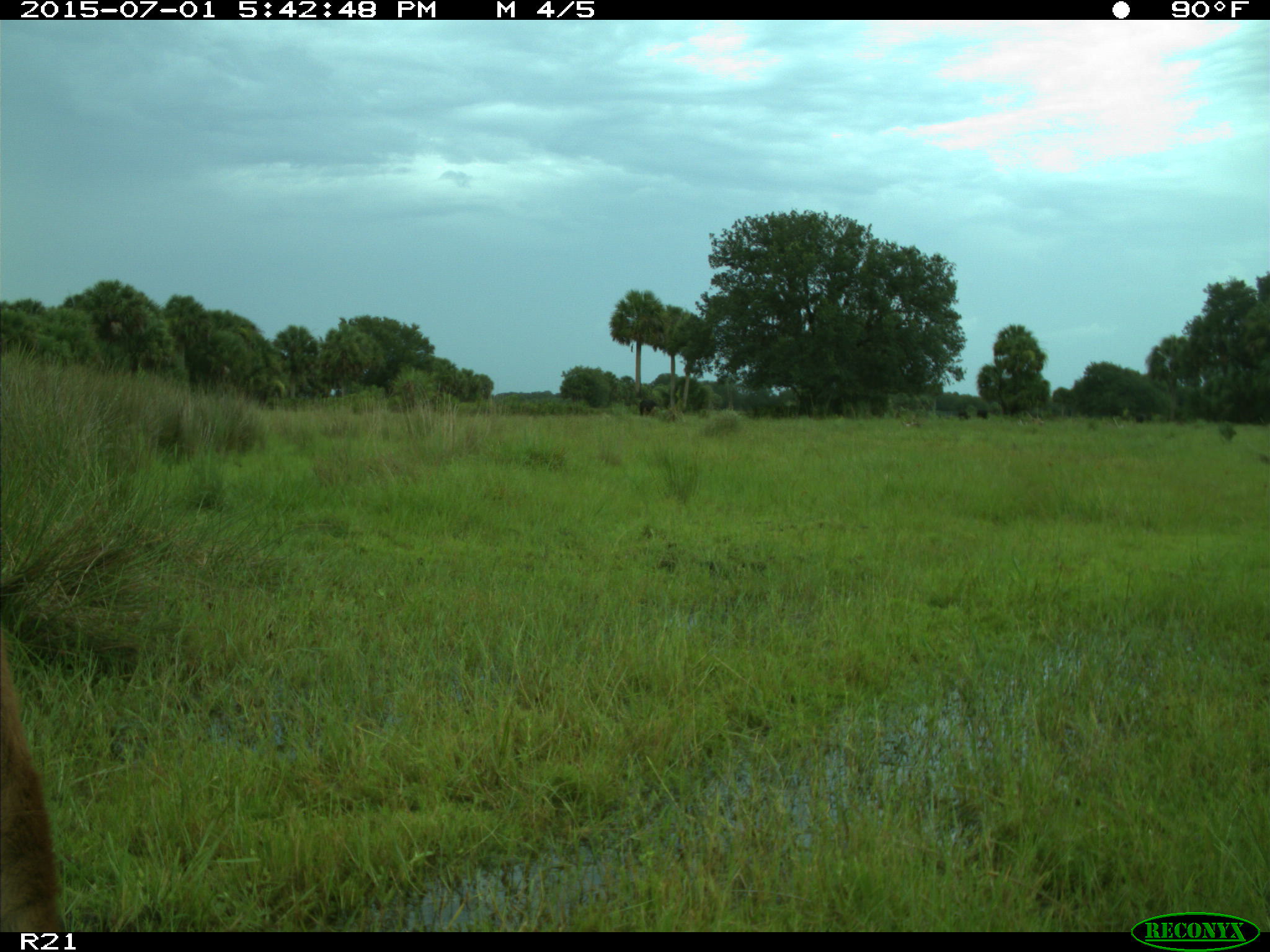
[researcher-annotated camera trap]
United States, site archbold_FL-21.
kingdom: Animalia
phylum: Chordata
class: Mammalia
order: Artiodactyla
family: Bovidae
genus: Bos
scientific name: Bos taurus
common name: domestic cow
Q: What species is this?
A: Bos taurus (domestic cow).